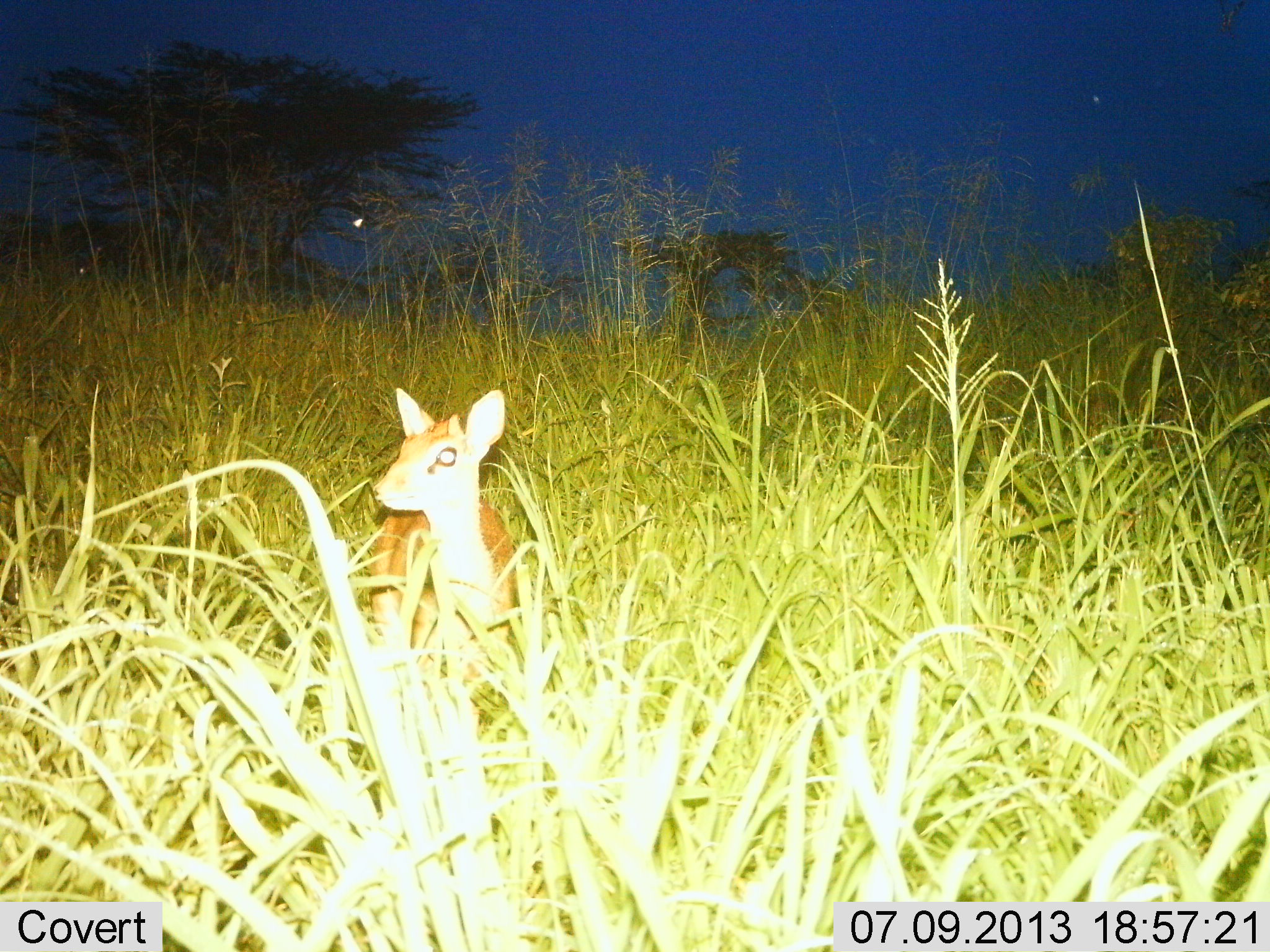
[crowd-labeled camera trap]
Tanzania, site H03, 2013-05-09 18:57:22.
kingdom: Animalia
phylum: Chordata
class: Mammalia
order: Artiodactyla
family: Bovidae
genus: Madoqua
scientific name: Madoqua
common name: dikdik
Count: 1.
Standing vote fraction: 100%.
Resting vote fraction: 0%.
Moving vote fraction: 0%.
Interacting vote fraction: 0%.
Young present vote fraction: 0%.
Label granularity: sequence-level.